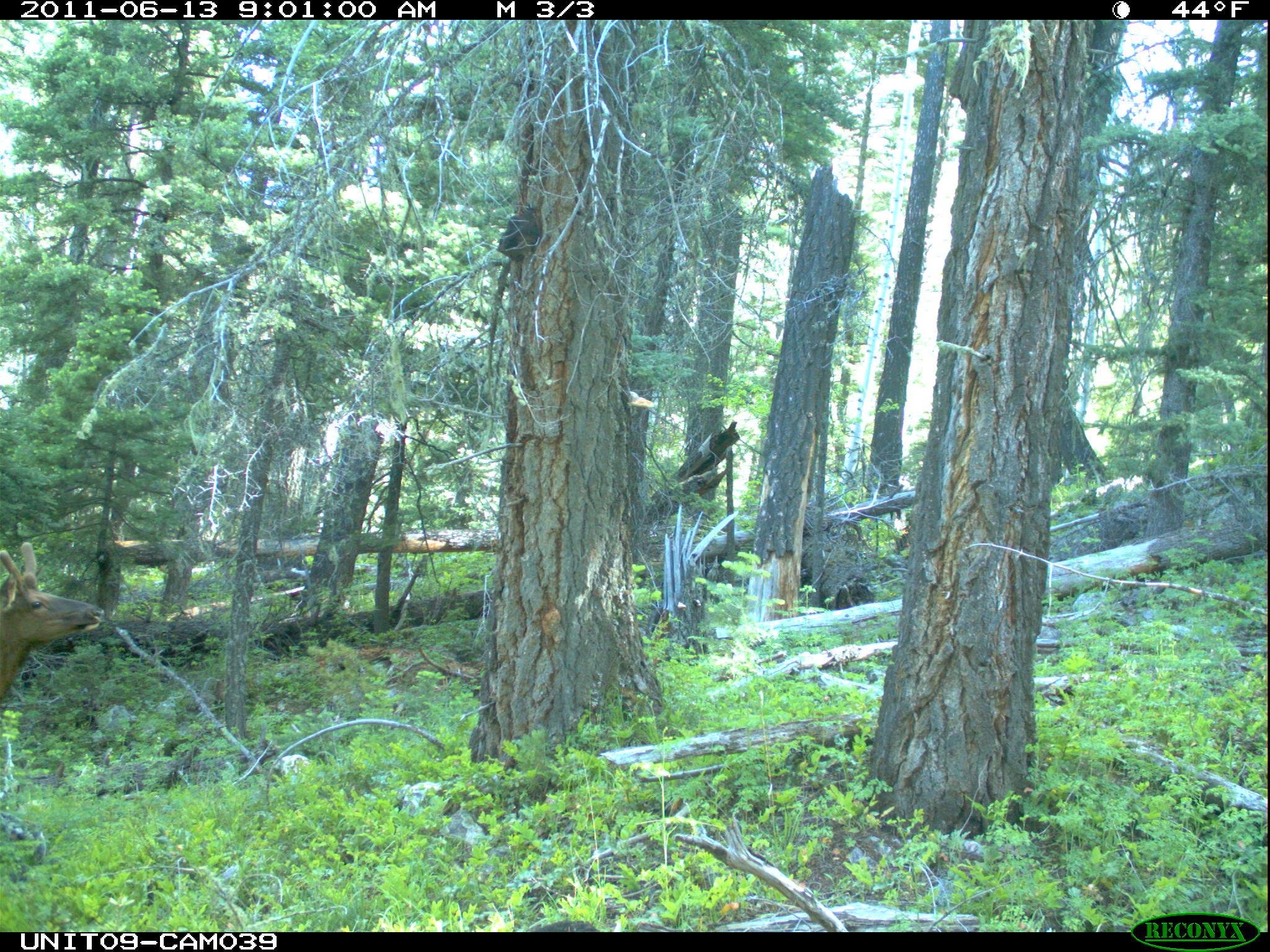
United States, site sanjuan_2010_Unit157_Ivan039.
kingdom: Animalia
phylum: Chordata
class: Mammalia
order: Artiodactyla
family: Cervidae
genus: Cervus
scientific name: Cervus elaphus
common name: red deer